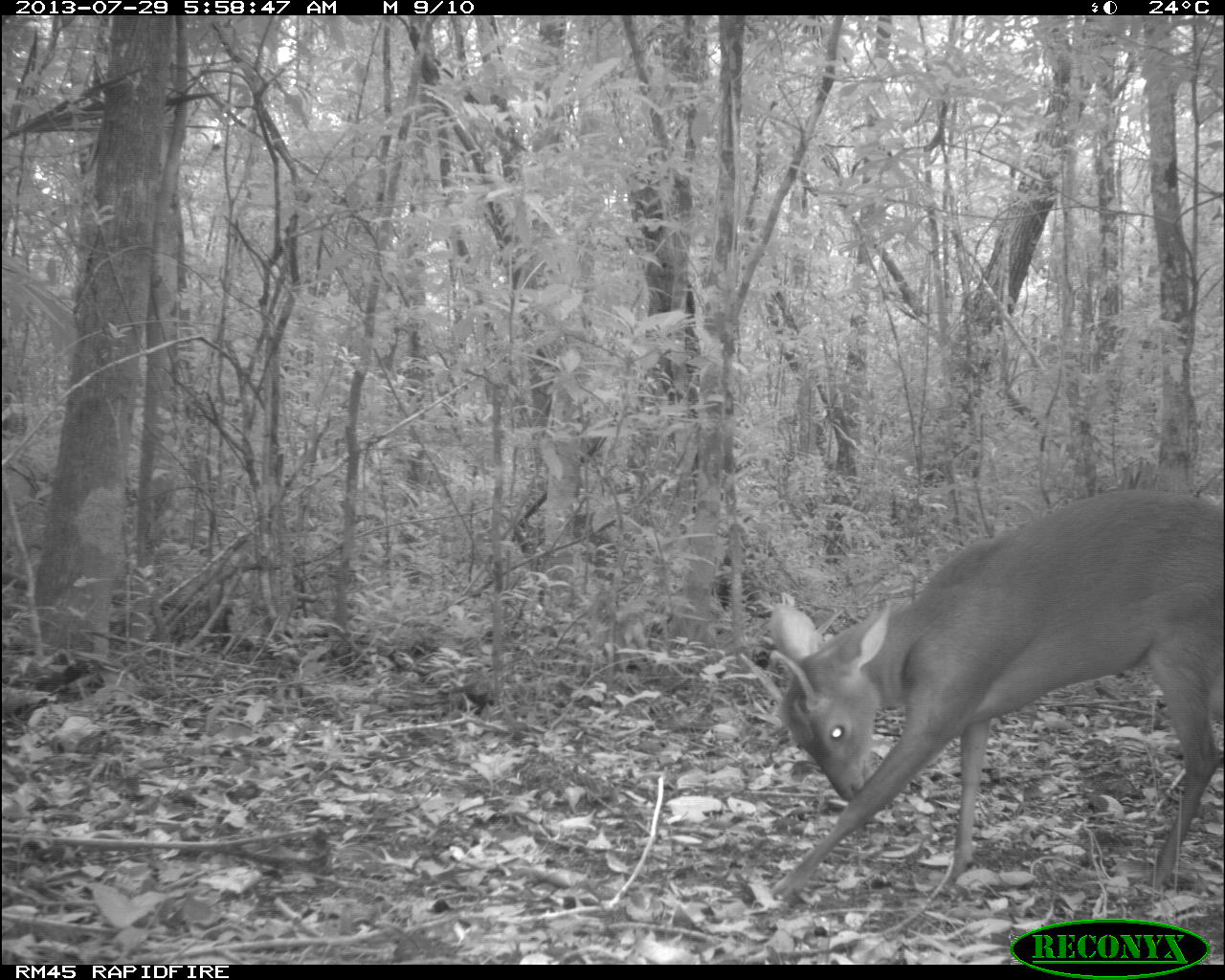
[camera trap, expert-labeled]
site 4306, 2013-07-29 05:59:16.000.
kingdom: Animalia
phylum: Chordata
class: Mammalia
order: Artiodactyla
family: Cervidae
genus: Mazama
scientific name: Mazama temama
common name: central american red brocket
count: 1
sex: male